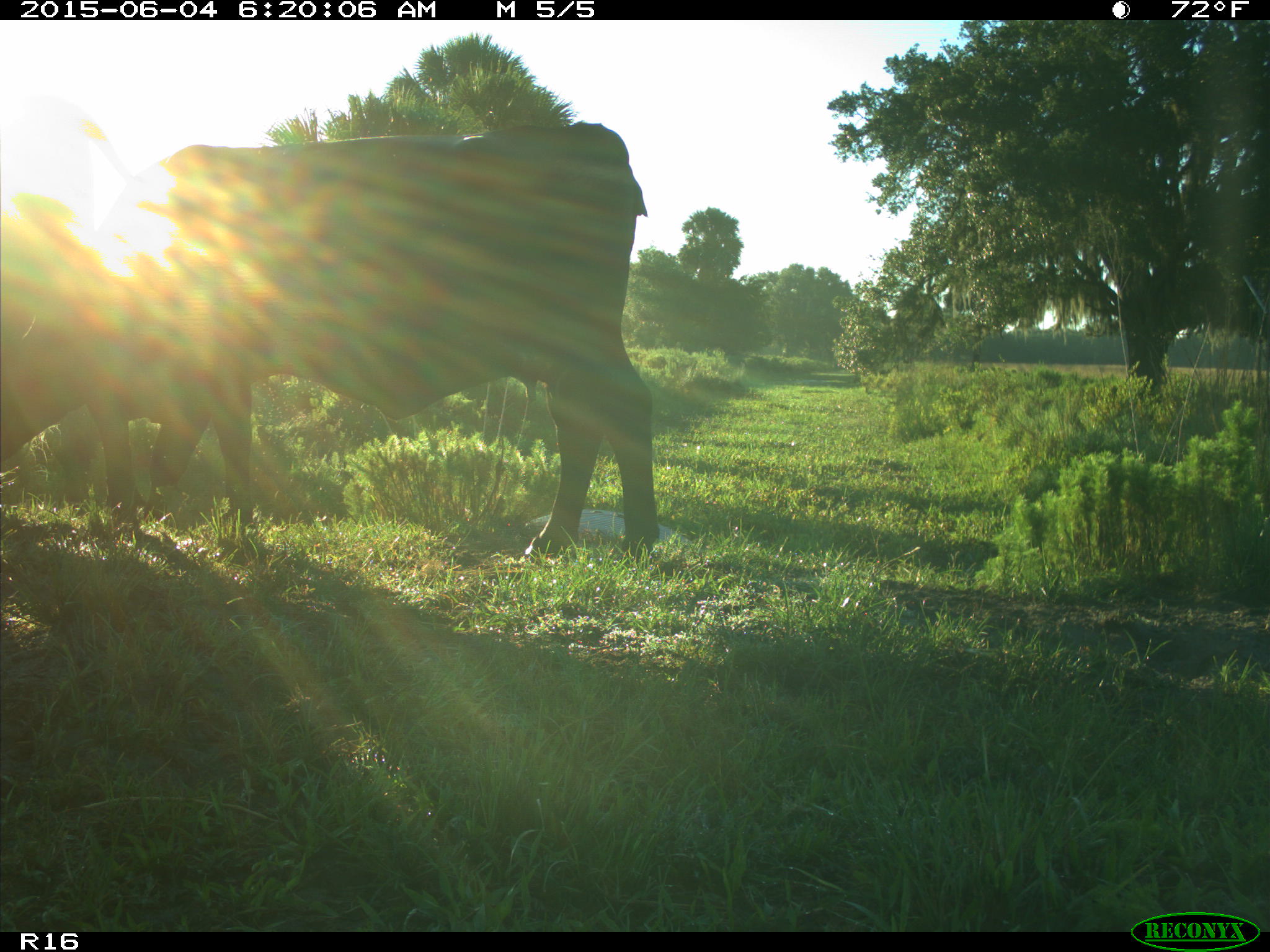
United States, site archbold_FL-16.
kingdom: Animalia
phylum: Chordata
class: Mammalia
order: Artiodactyla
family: Bovidae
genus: Bos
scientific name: Bos taurus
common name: domestic cow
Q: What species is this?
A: Bos taurus (domestic cow).